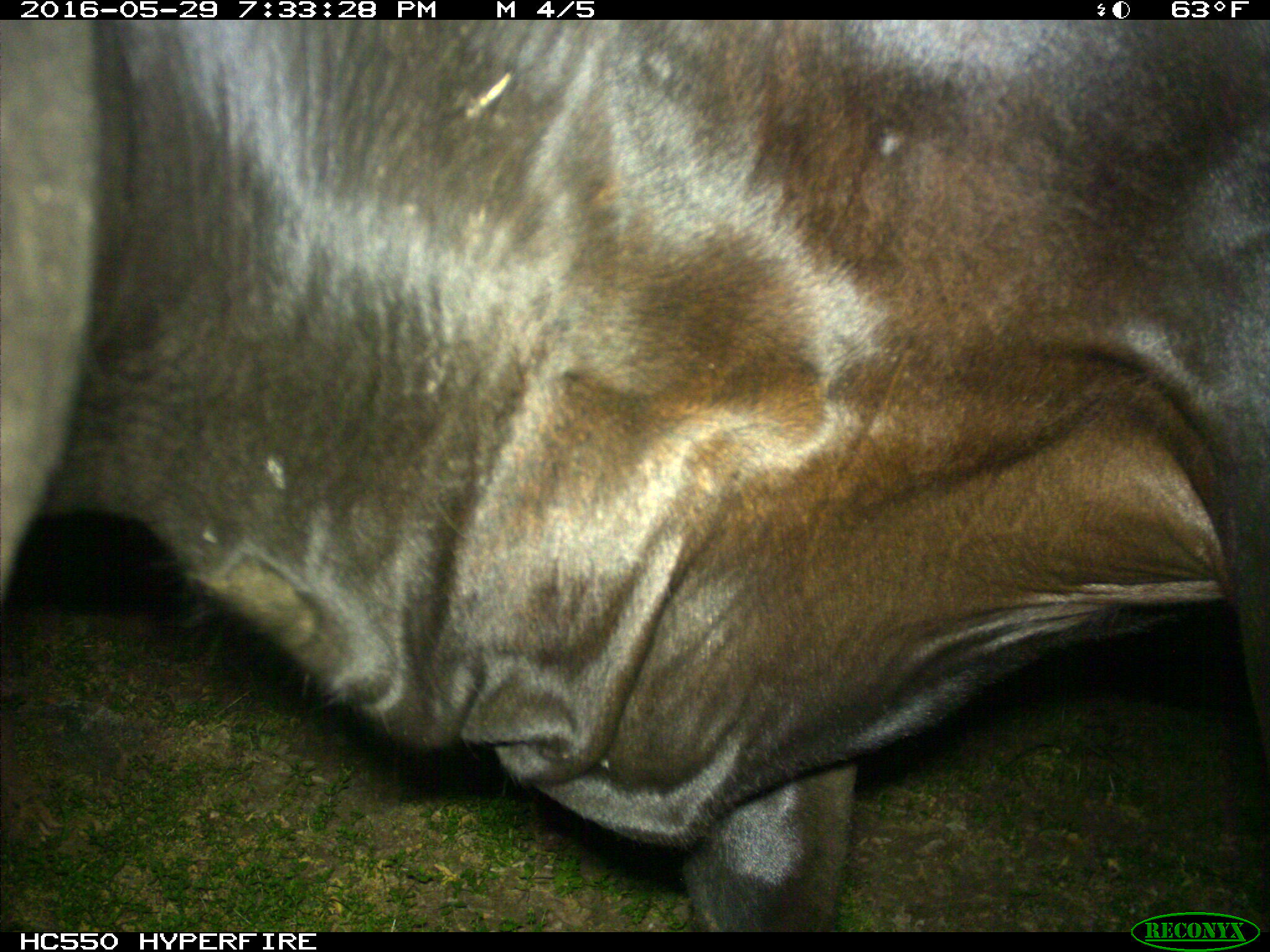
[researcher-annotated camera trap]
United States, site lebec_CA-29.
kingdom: Animalia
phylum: Chordata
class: Mammalia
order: Artiodactyla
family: Bovidae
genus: Bos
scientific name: Bos taurus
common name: domestic cow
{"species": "Bos taurus (domestic cow)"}